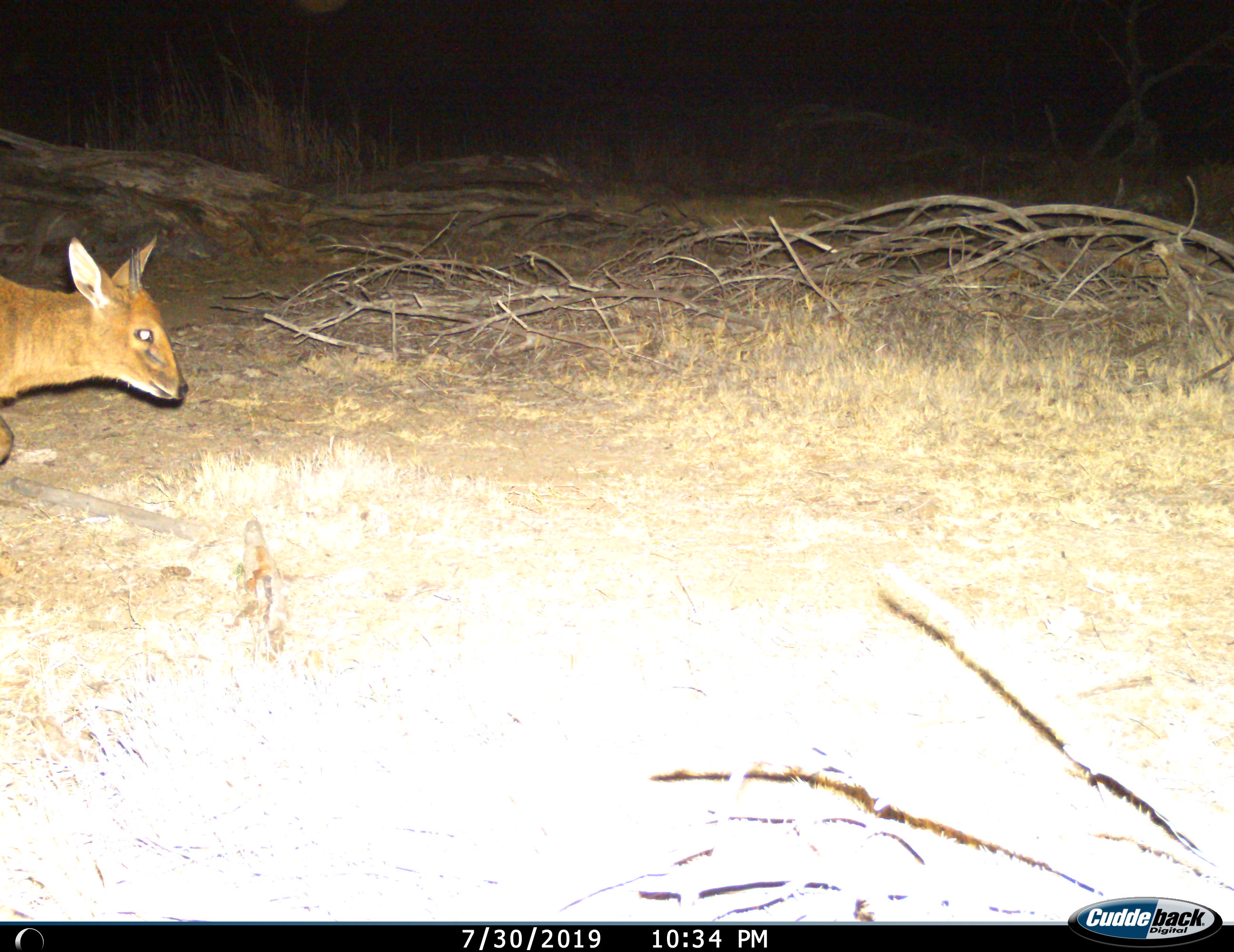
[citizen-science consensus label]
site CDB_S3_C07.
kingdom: Animalia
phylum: Chordata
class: Mammalia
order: Artiodactyla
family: Bovidae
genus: Sylvicapra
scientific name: Sylvicapra grimmia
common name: common duiker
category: duikercommongrey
Duikercommongrey (common duiker) (Sylvicapra grimmia), count 1. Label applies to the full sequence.